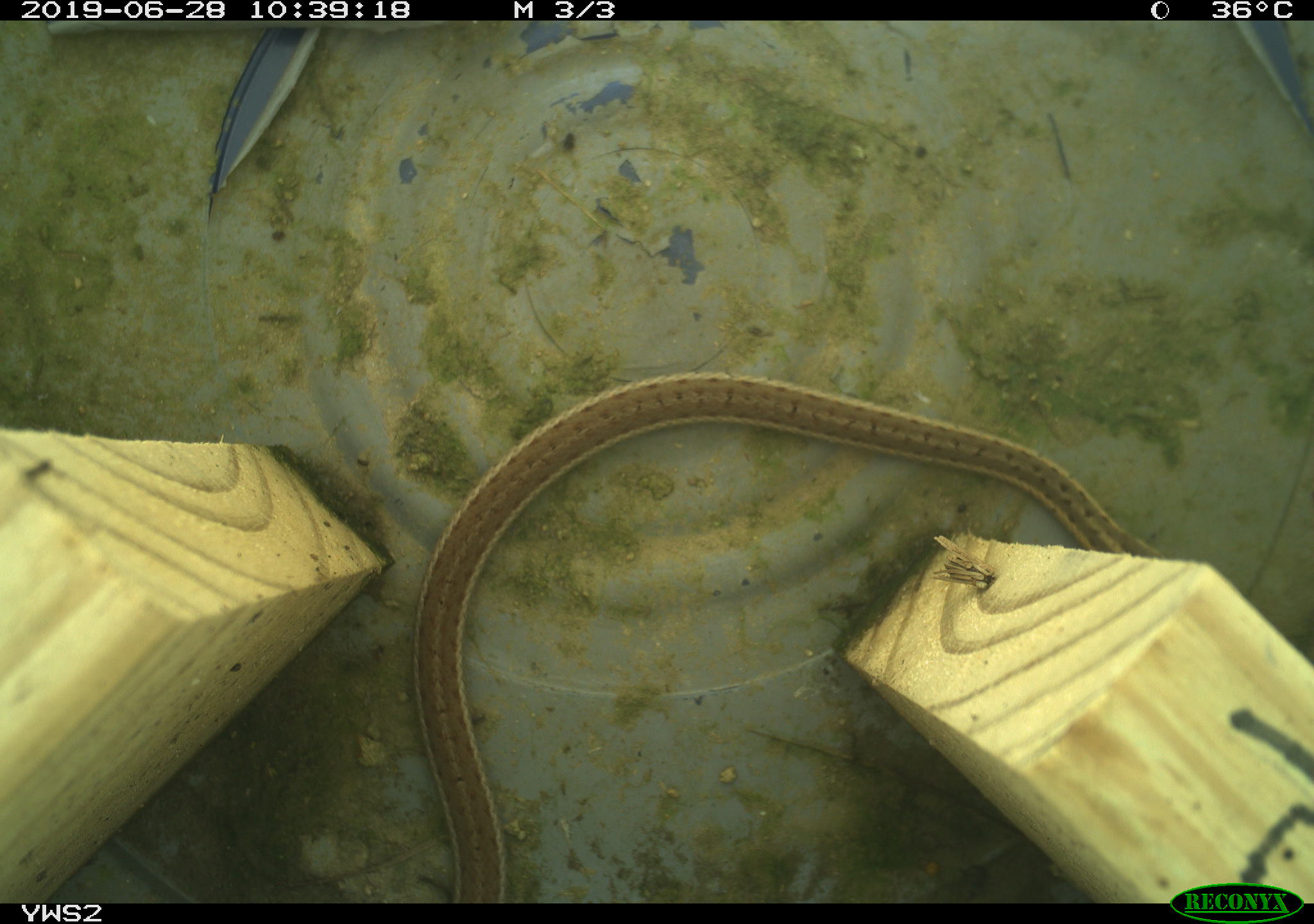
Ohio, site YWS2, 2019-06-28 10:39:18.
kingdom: Animalia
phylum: Chordata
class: Reptilia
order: Squamata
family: Colubridae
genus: Thamnophis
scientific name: Thamnophis sirtalis sirtalis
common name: eastern gartersnake